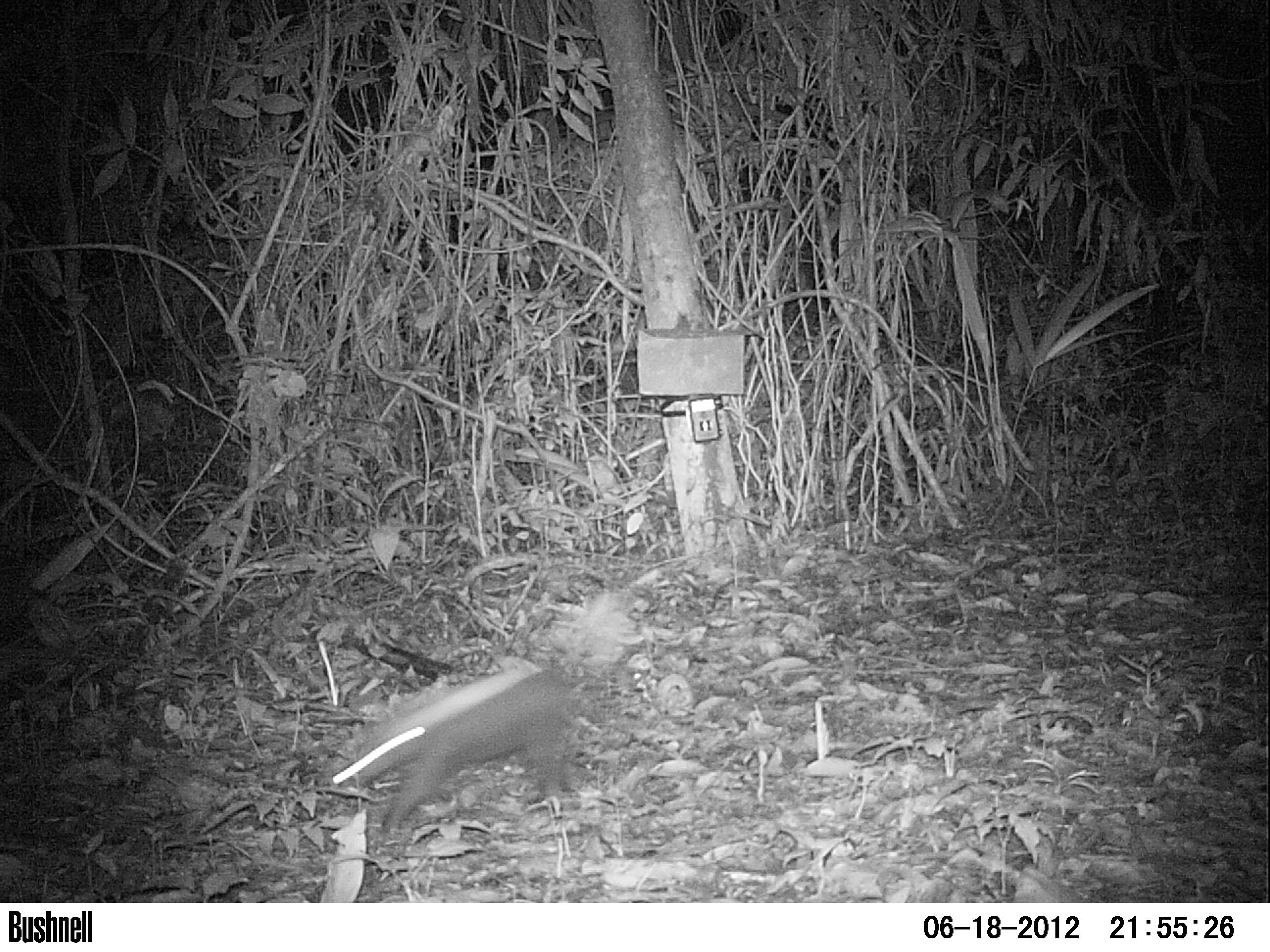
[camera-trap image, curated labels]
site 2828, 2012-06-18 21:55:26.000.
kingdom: Animalia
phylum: Chordata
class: Mammalia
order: Carnivora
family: Mephitidae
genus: Conepatus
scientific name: Conepatus semistriatus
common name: striped hog-nosed skunk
Conepatus semistriatus (striped hog-nosed skunk), count 1, age adult.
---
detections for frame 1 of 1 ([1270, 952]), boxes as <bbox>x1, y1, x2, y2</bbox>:
conepatus semistriatus: <bbox>324, 627, 607, 840</bbox>